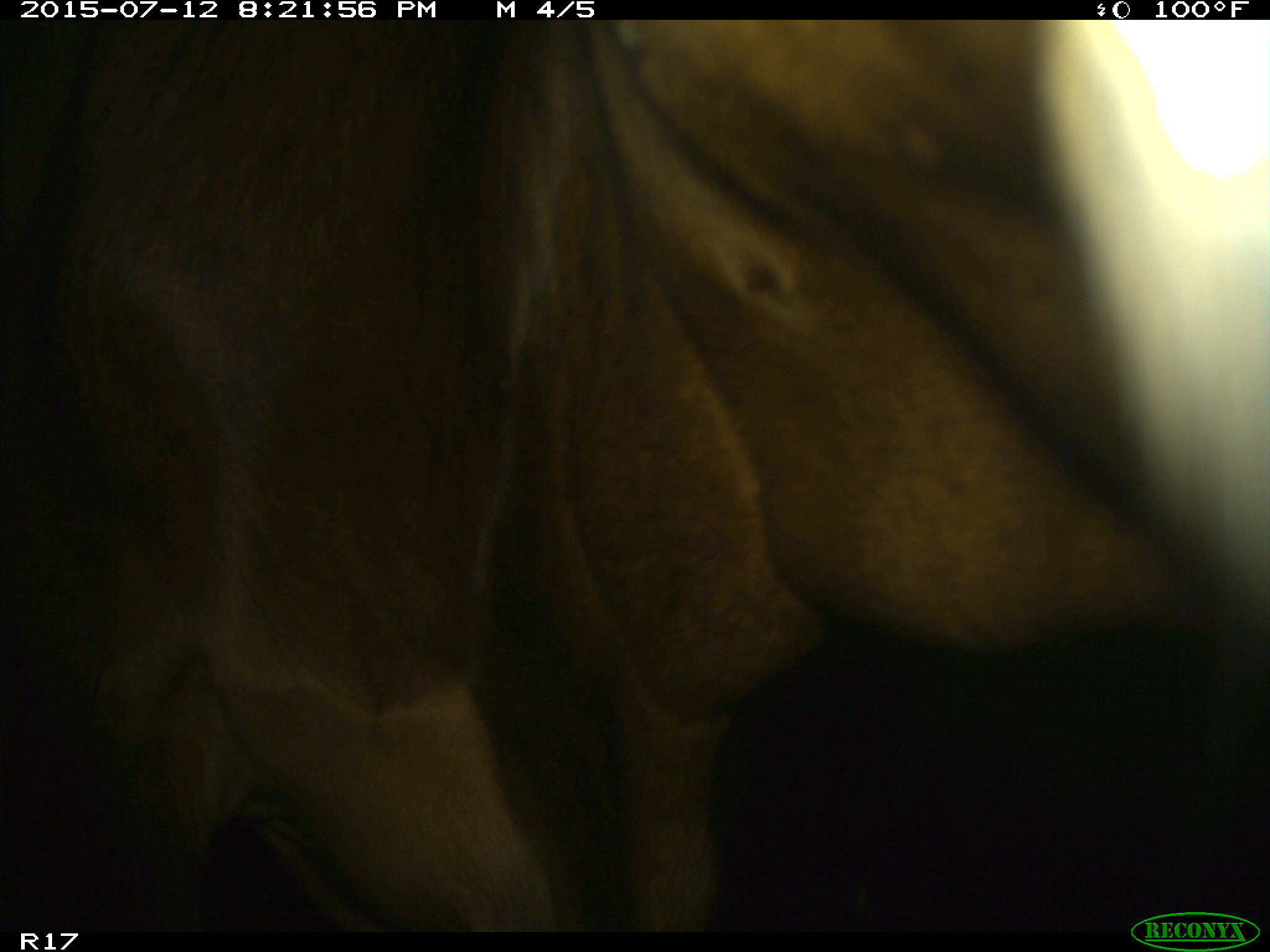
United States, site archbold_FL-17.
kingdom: Animalia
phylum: Chordata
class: Mammalia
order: Artiodactyla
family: Bovidae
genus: Bos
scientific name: Bos taurus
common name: domestic cow